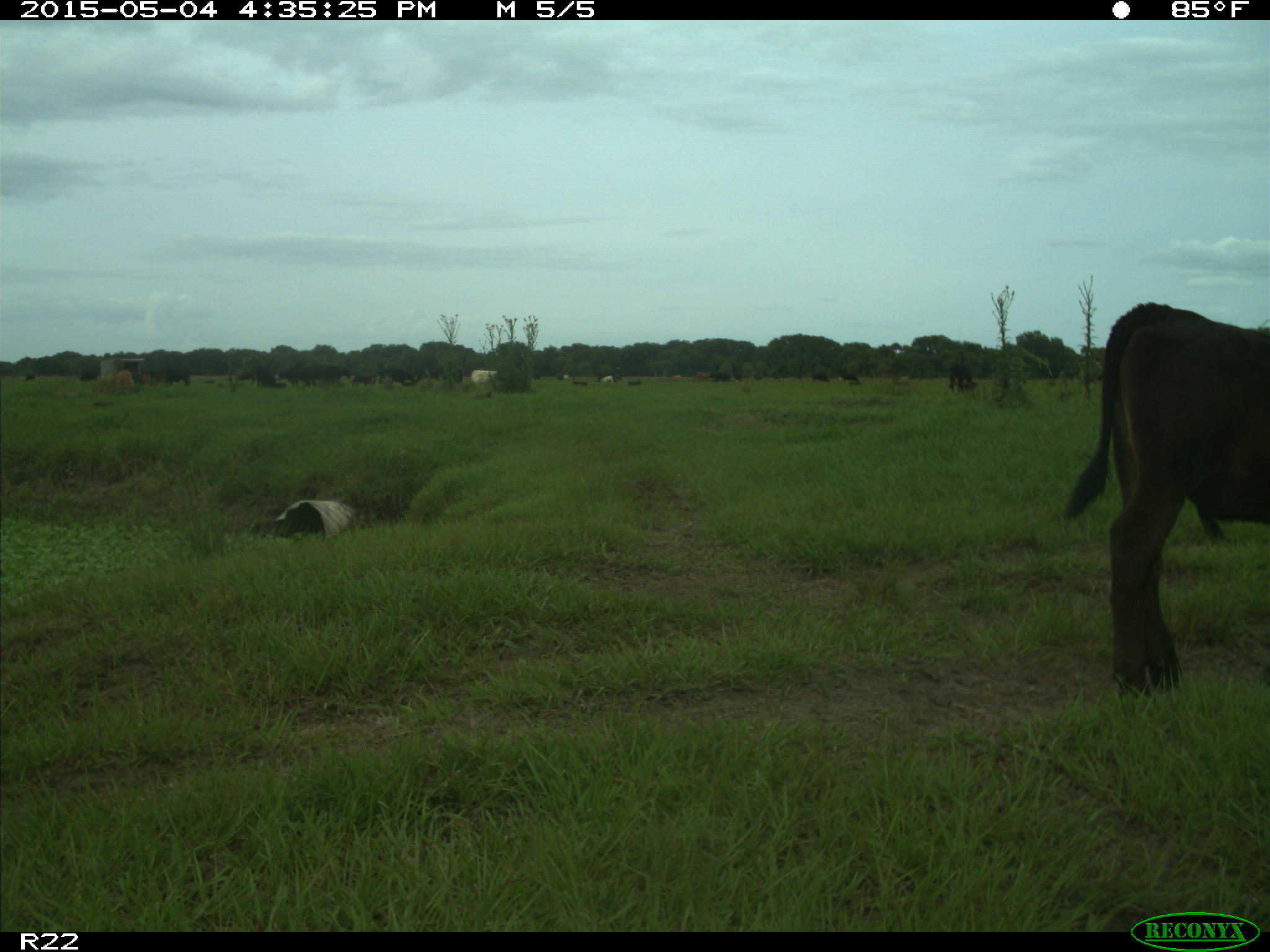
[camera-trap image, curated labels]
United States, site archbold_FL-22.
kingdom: Animalia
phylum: Chordata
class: Mammalia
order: Artiodactyla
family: Bovidae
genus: Bos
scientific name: Bos taurus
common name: domestic cow